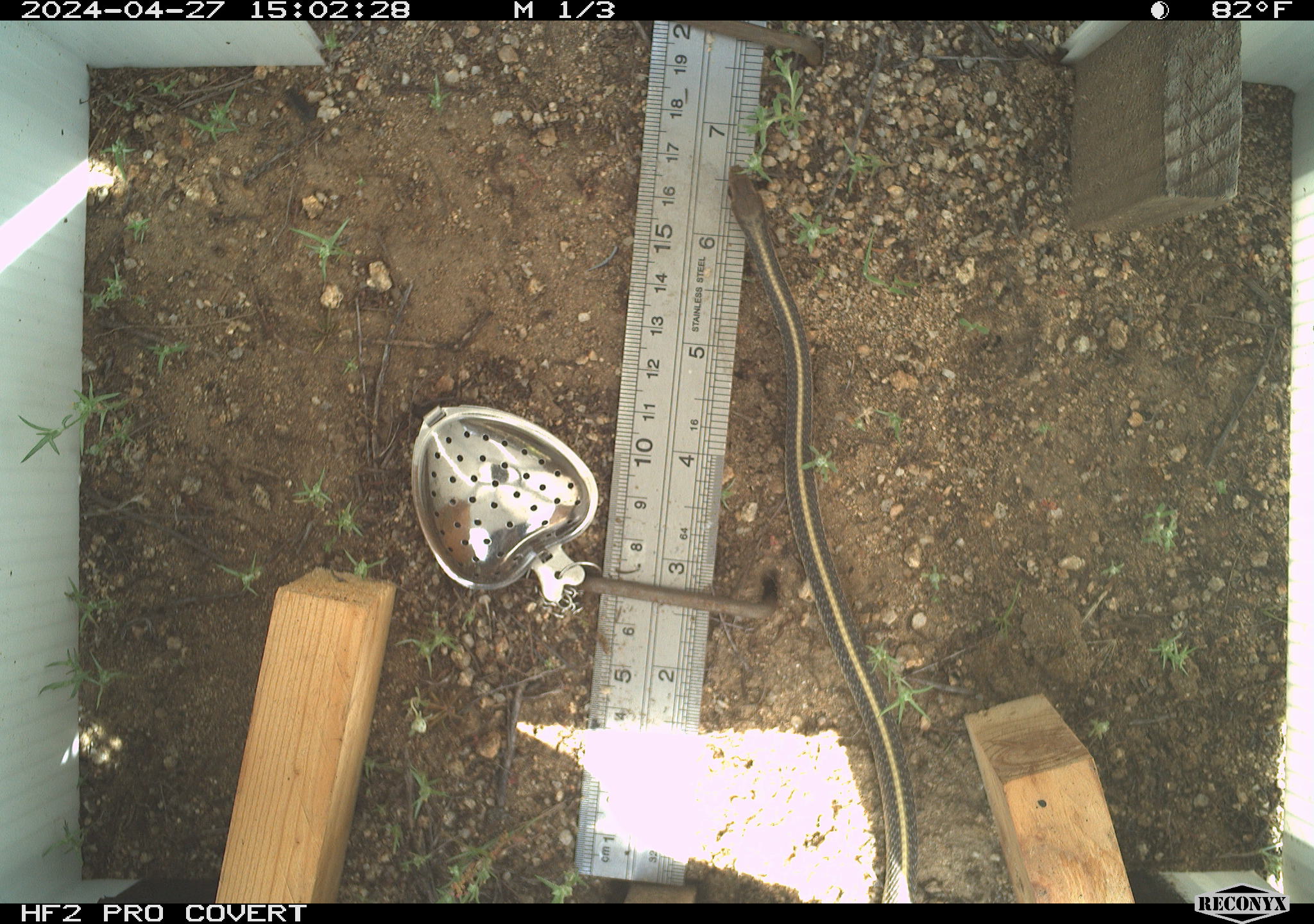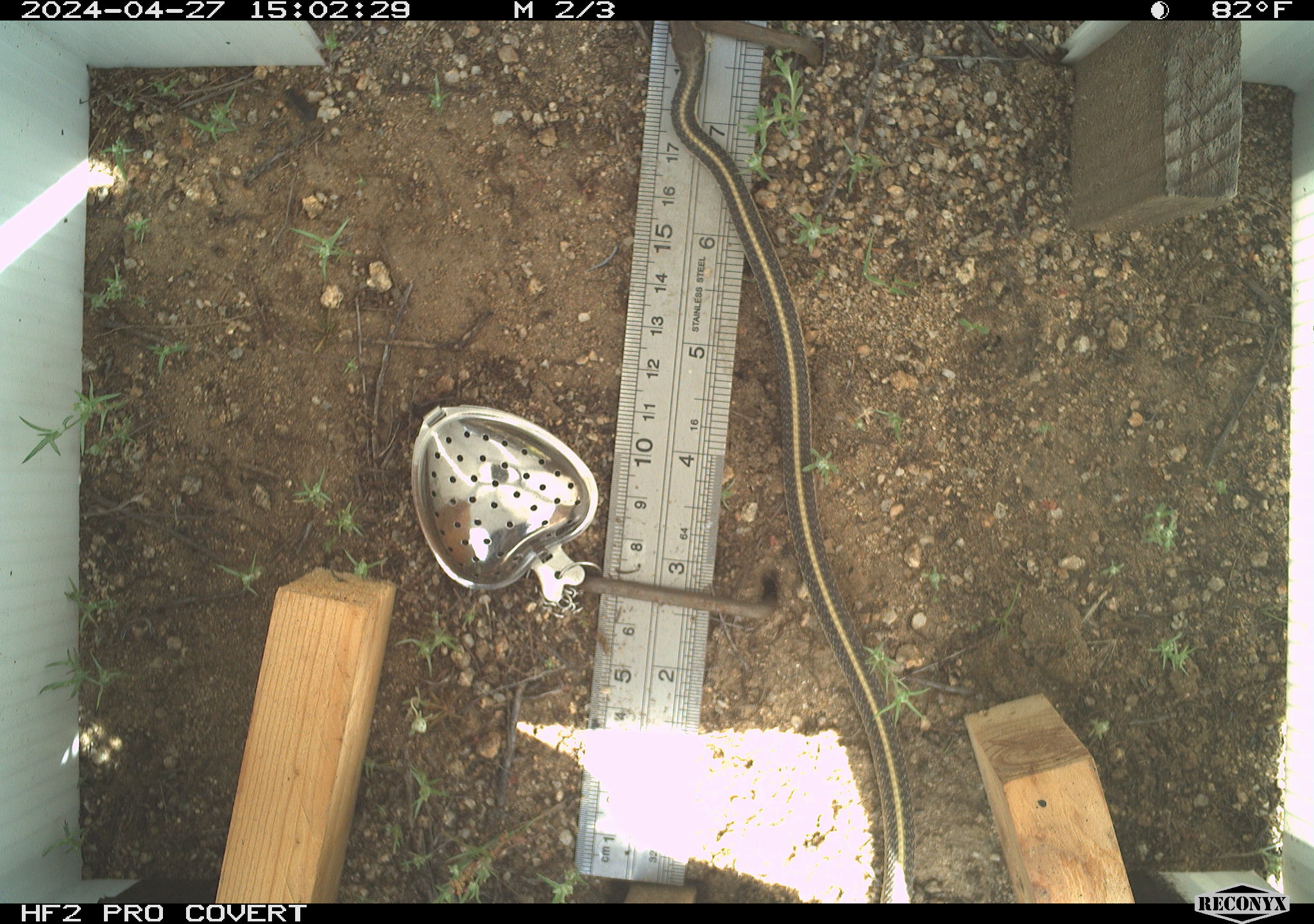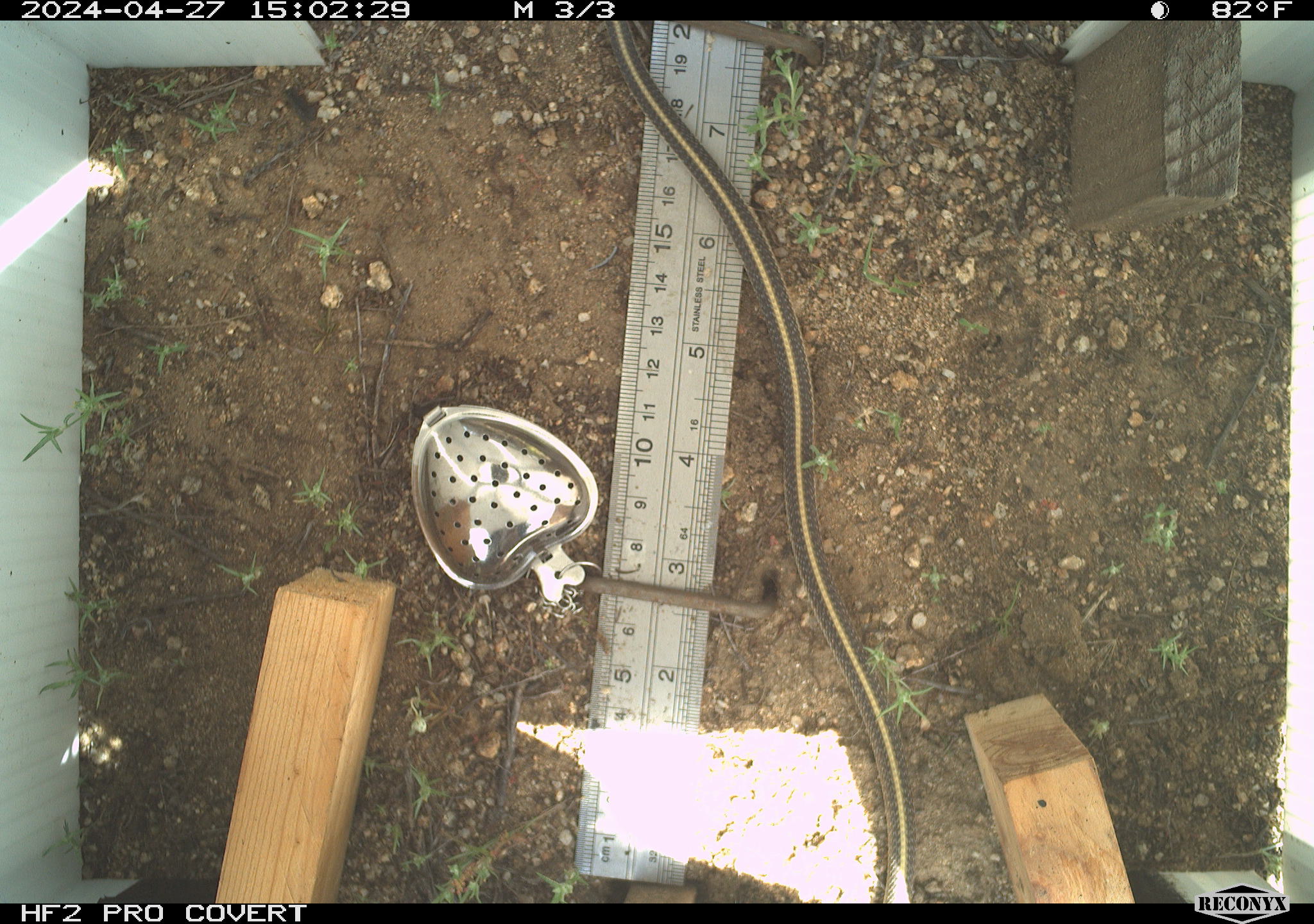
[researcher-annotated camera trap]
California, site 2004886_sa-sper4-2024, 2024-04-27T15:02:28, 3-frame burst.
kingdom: Animalia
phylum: Chordata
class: Reptilia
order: Squamata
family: Colubridae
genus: Salvadora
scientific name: Salvadora hexalepis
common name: western patch-nosed snake